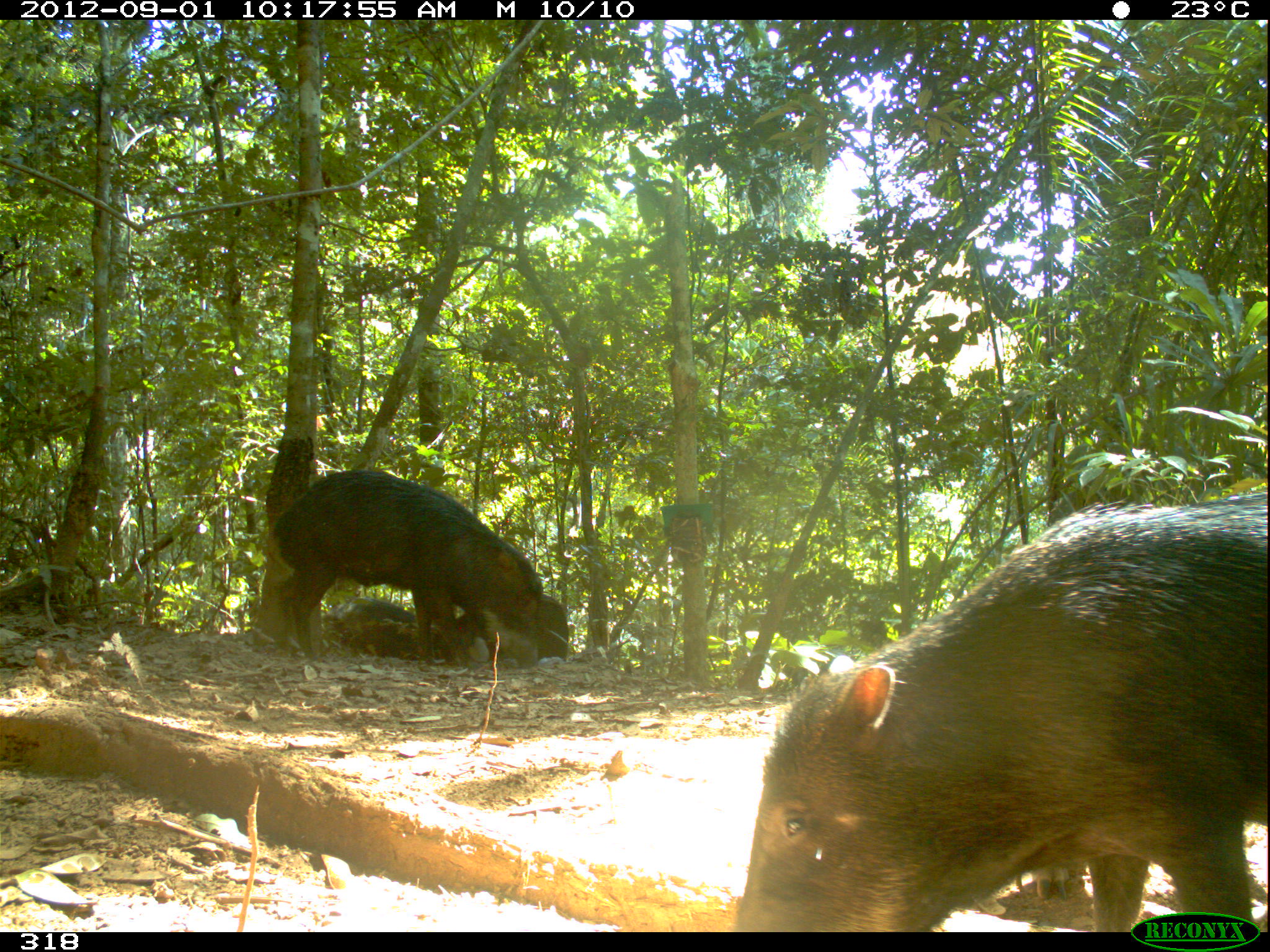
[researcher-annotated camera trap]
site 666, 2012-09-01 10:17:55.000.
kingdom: Animalia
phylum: Chordata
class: Mammalia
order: Artiodactyla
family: Tayassuidae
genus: Tayassu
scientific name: Tayassu pecari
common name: white-lipped peccary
Tayassu pecari (white-lipped peccary).